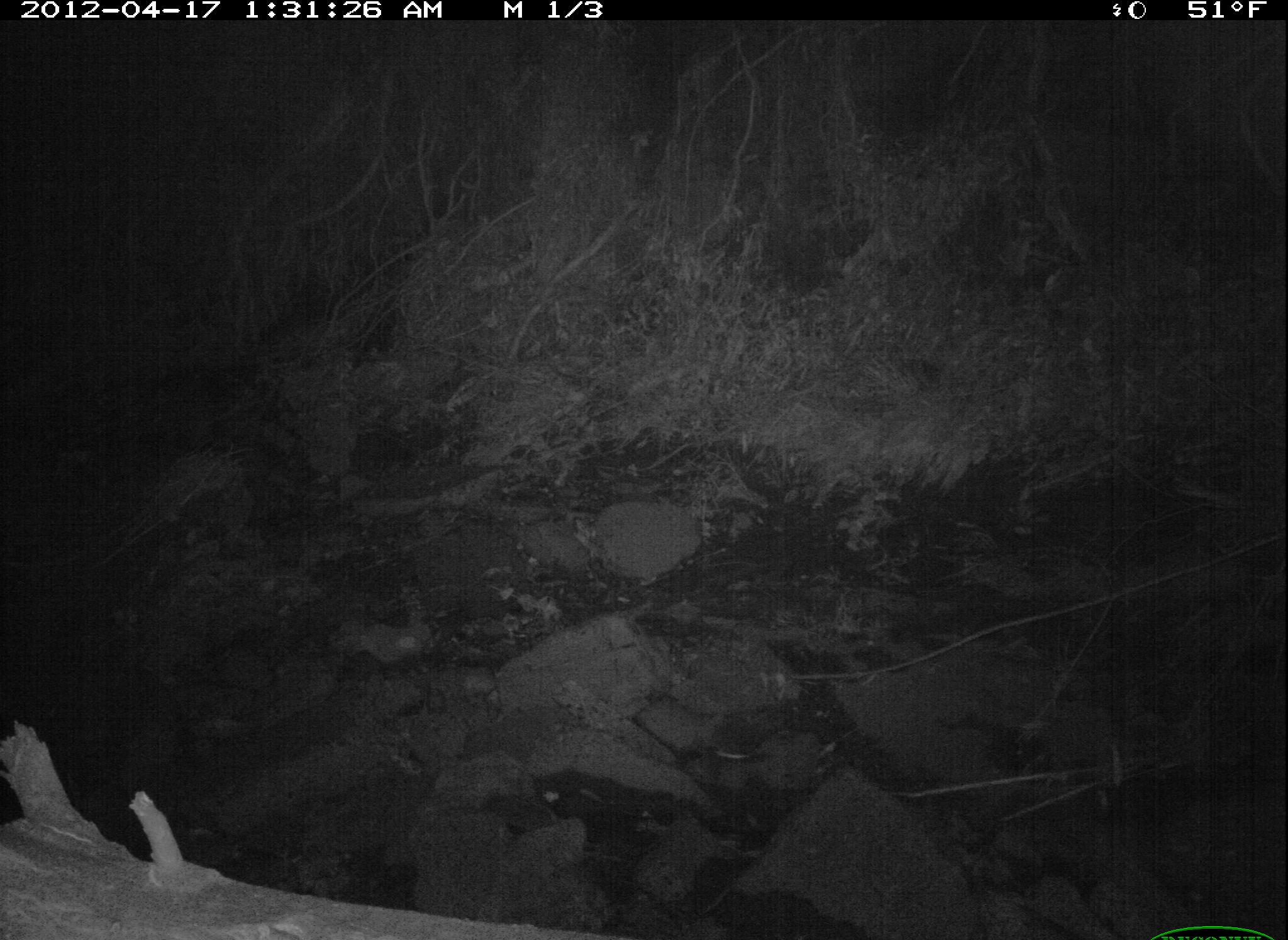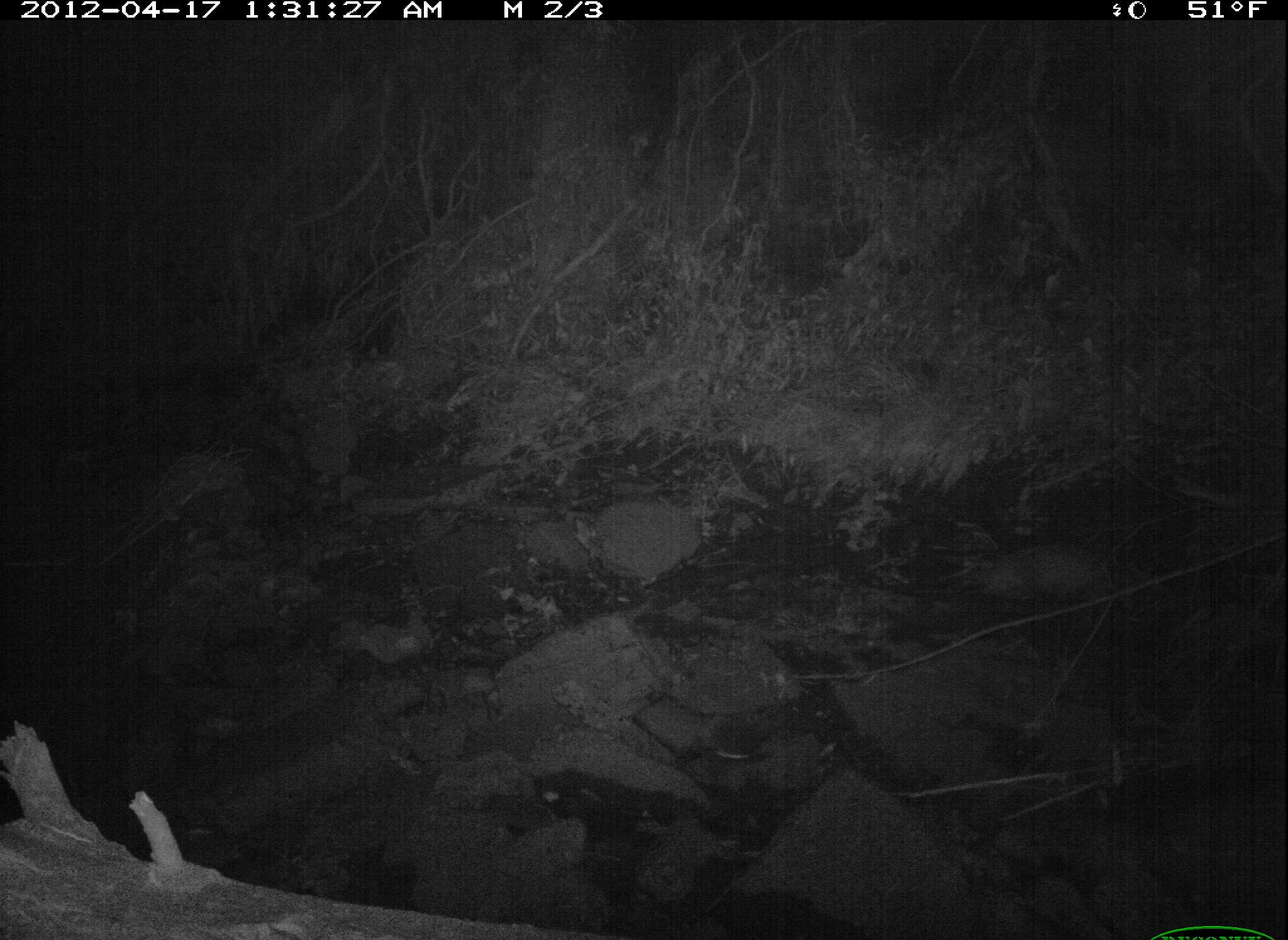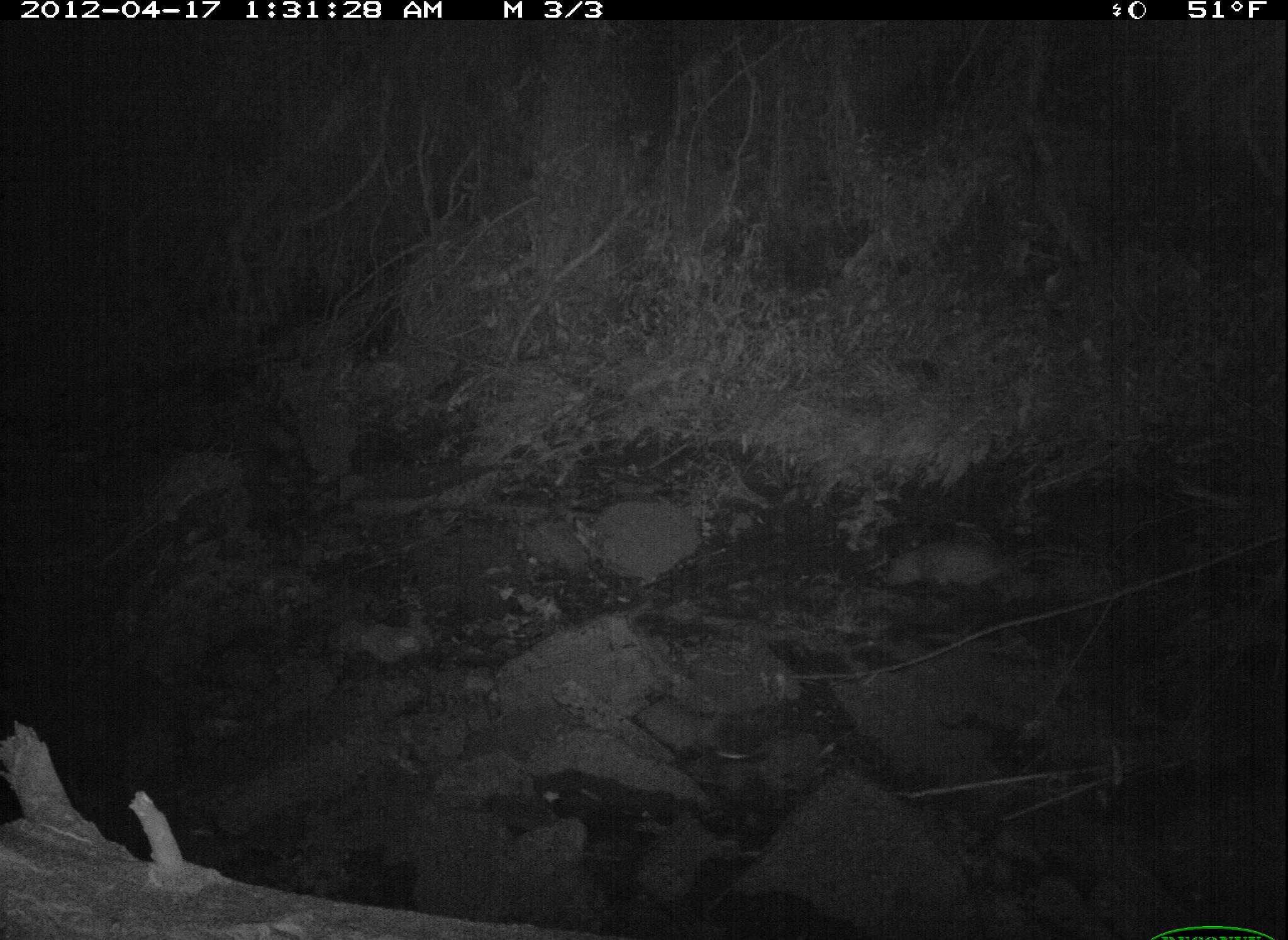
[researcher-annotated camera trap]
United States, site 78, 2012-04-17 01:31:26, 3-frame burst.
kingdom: Animalia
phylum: Chordata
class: Mammalia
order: Didelphimorphia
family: Didelphidae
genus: Didelphis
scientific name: Didelphis virginiana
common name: virginia opossum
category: opossum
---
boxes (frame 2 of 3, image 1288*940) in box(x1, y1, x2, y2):
opossum: box(943, 530, 1141, 621)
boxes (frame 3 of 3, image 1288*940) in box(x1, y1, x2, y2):
opossum: box(879, 536, 1029, 610)